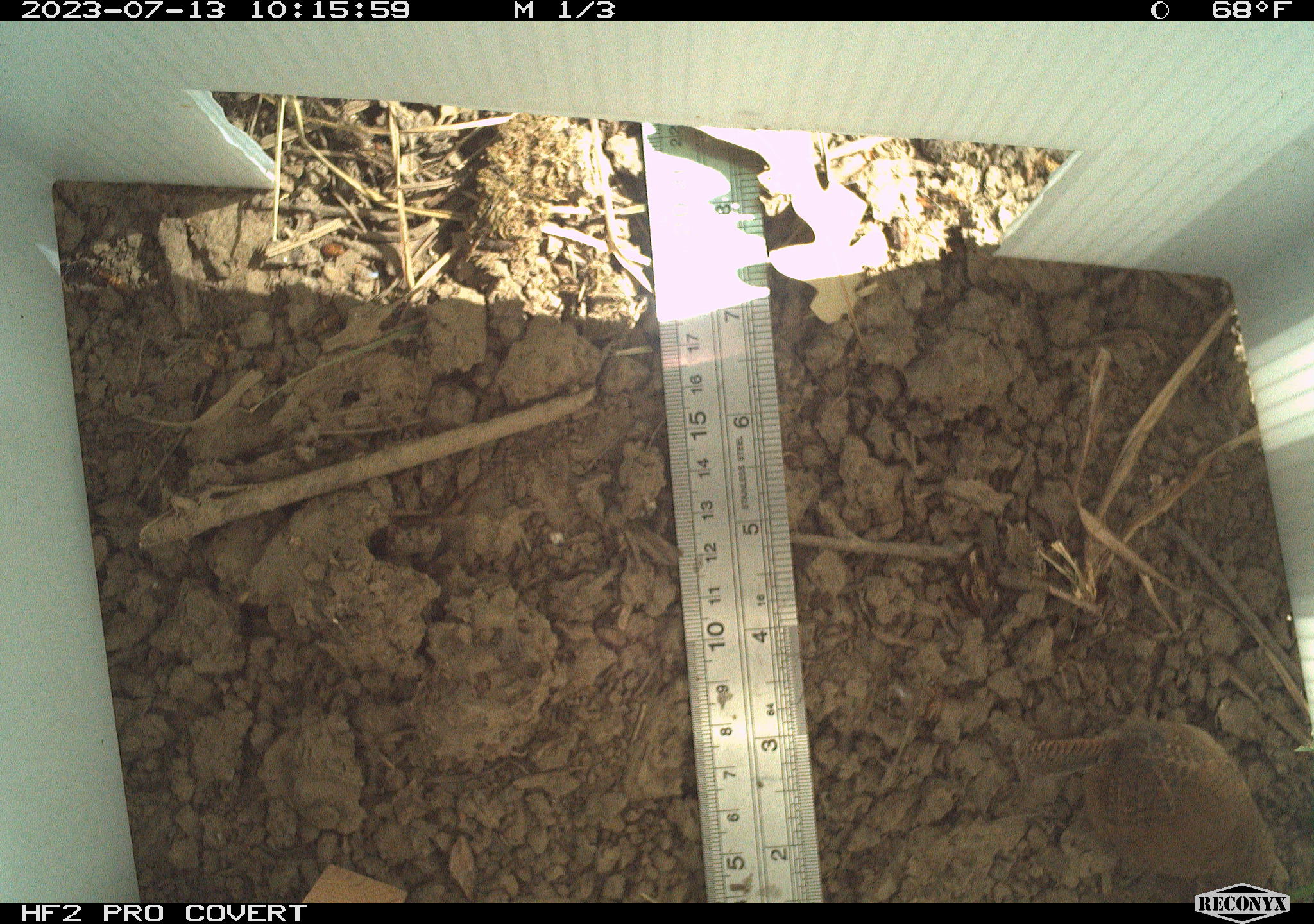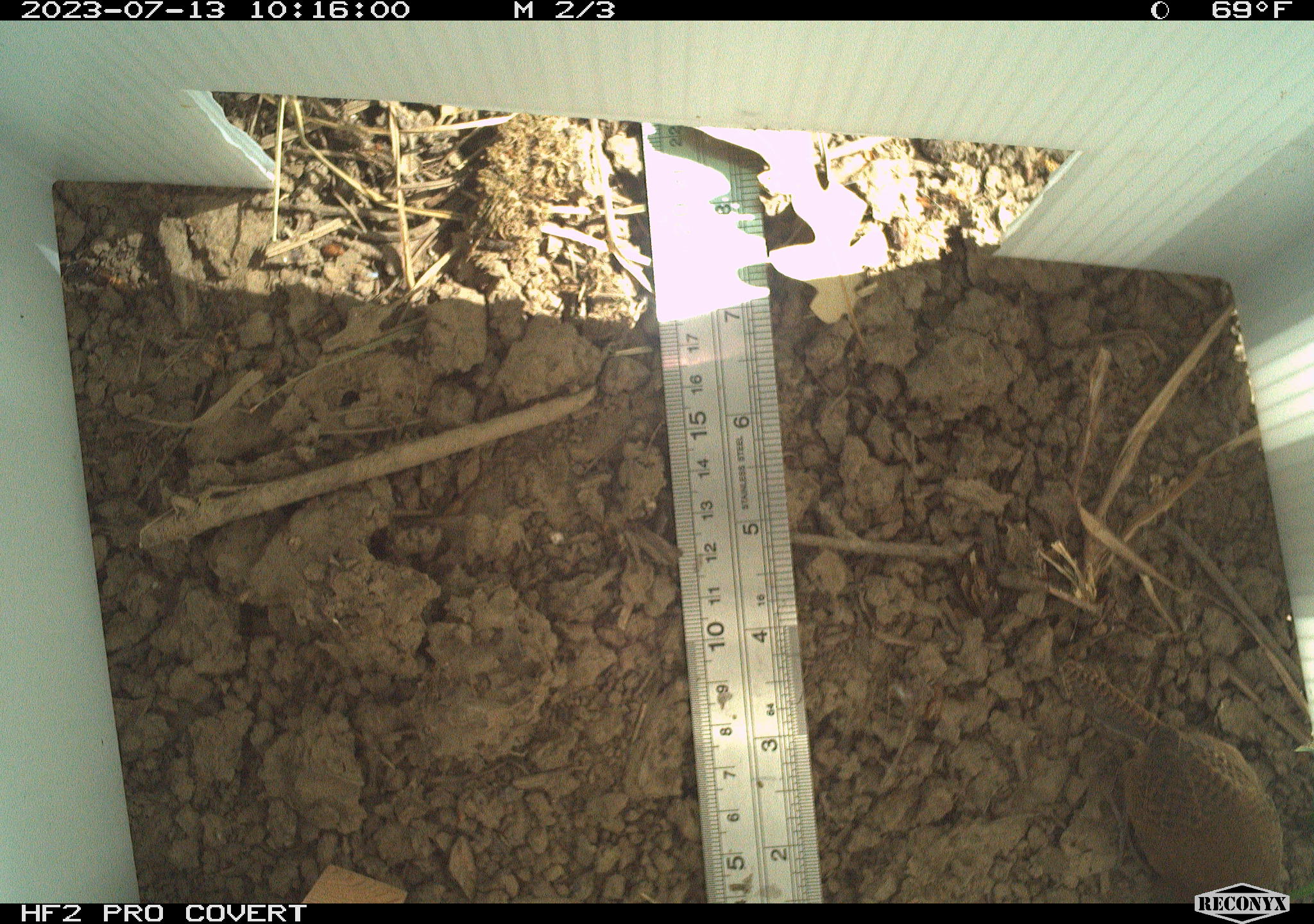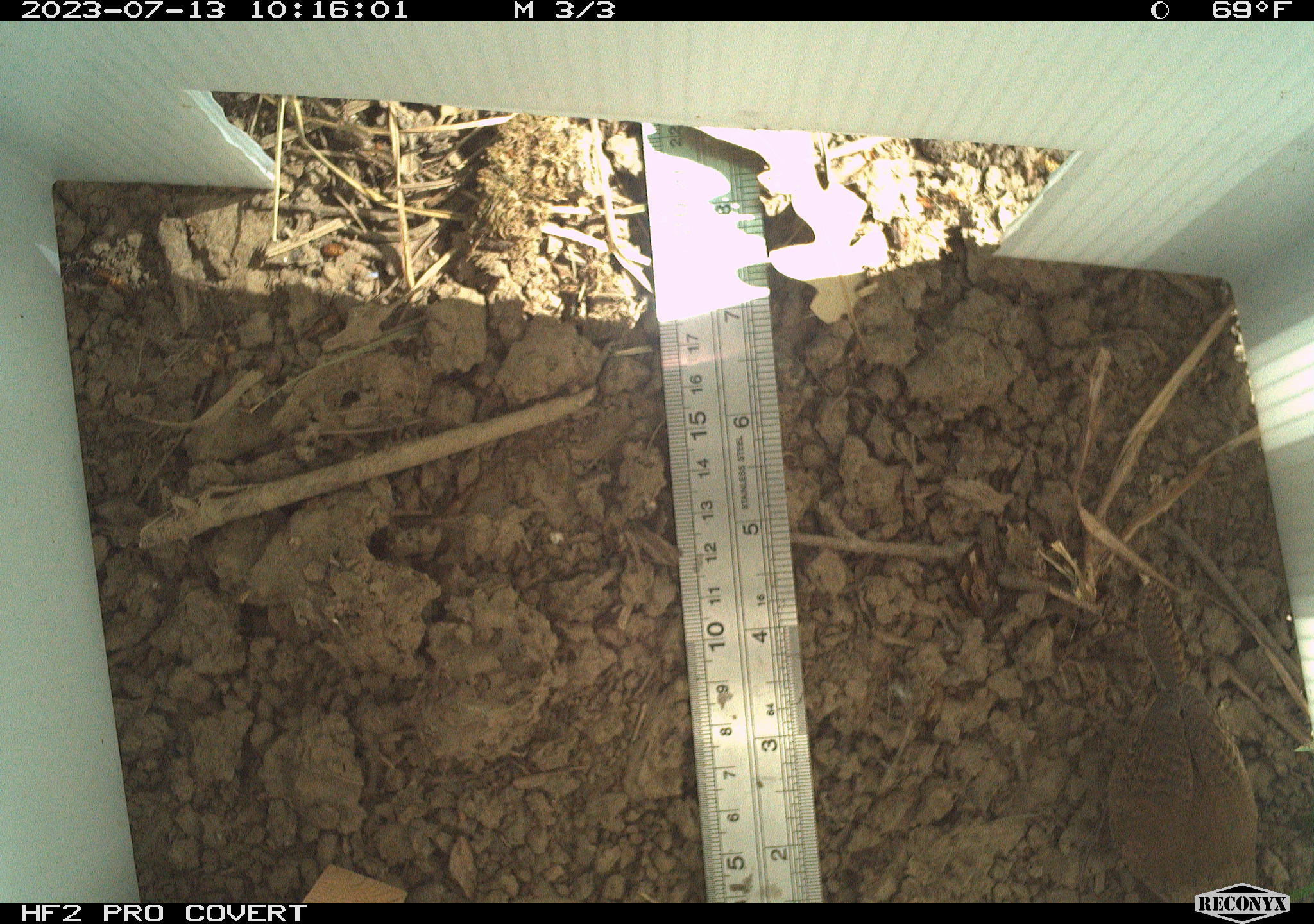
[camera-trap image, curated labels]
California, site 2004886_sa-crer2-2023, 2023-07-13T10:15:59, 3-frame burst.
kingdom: Animalia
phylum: Chordata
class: Aves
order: Passeriformes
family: Troglodytidae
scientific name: Troglodytidae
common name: wren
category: troglodytidae family